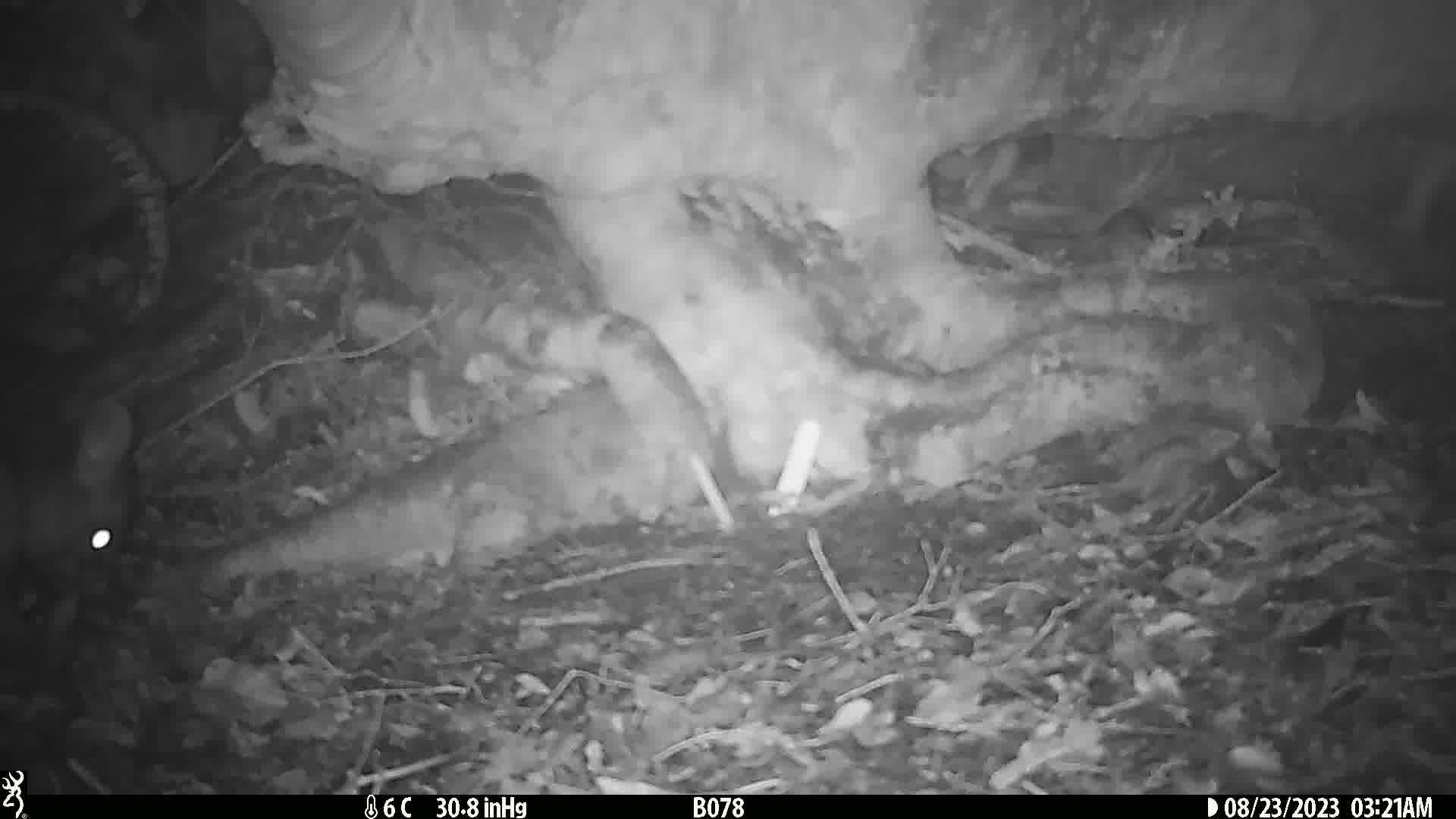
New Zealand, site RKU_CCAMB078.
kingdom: Animalia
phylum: Chordata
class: Mammalia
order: Diprotodontia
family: Phalangeridae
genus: Trichosurus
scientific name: Trichosurus vulpecula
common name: common brushtail possum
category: possum